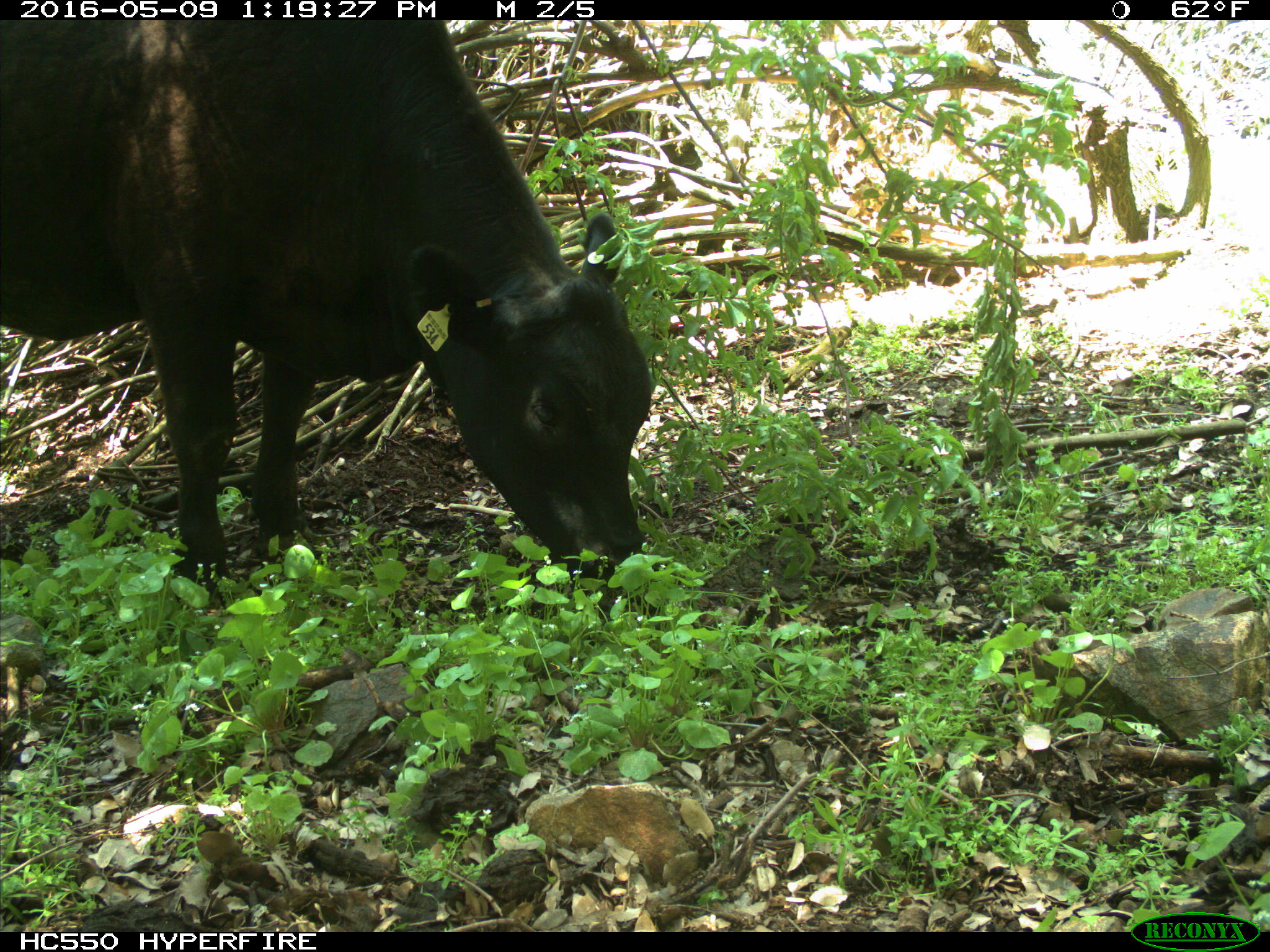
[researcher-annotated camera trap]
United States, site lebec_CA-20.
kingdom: Animalia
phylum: Chordata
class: Mammalia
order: Artiodactyla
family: Bovidae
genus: Bos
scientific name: Bos taurus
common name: domestic cow